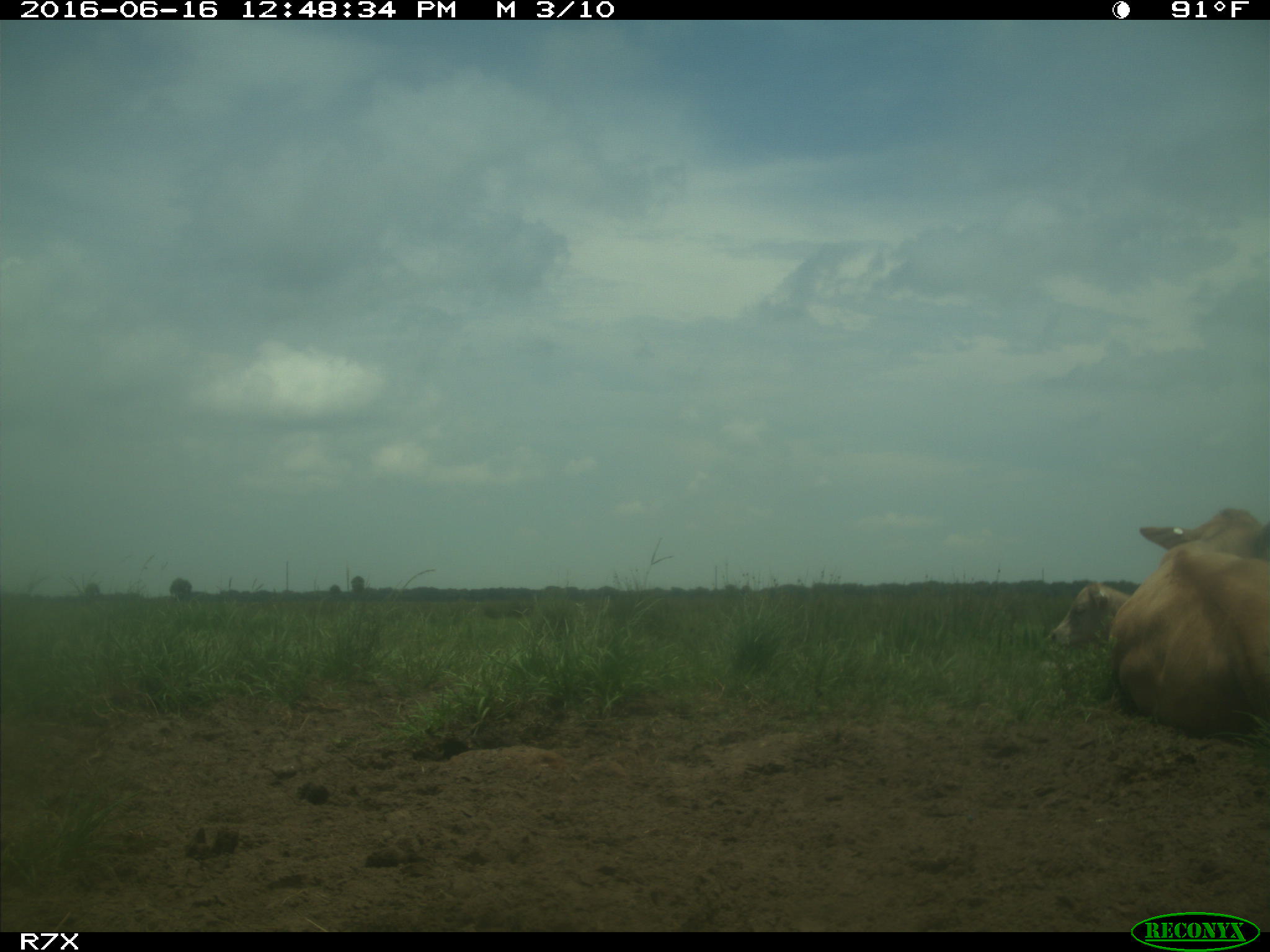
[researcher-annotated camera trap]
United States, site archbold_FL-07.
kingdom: Animalia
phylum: Chordata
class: Mammalia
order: Artiodactyla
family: Bovidae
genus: Bos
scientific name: Bos taurus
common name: domestic cow